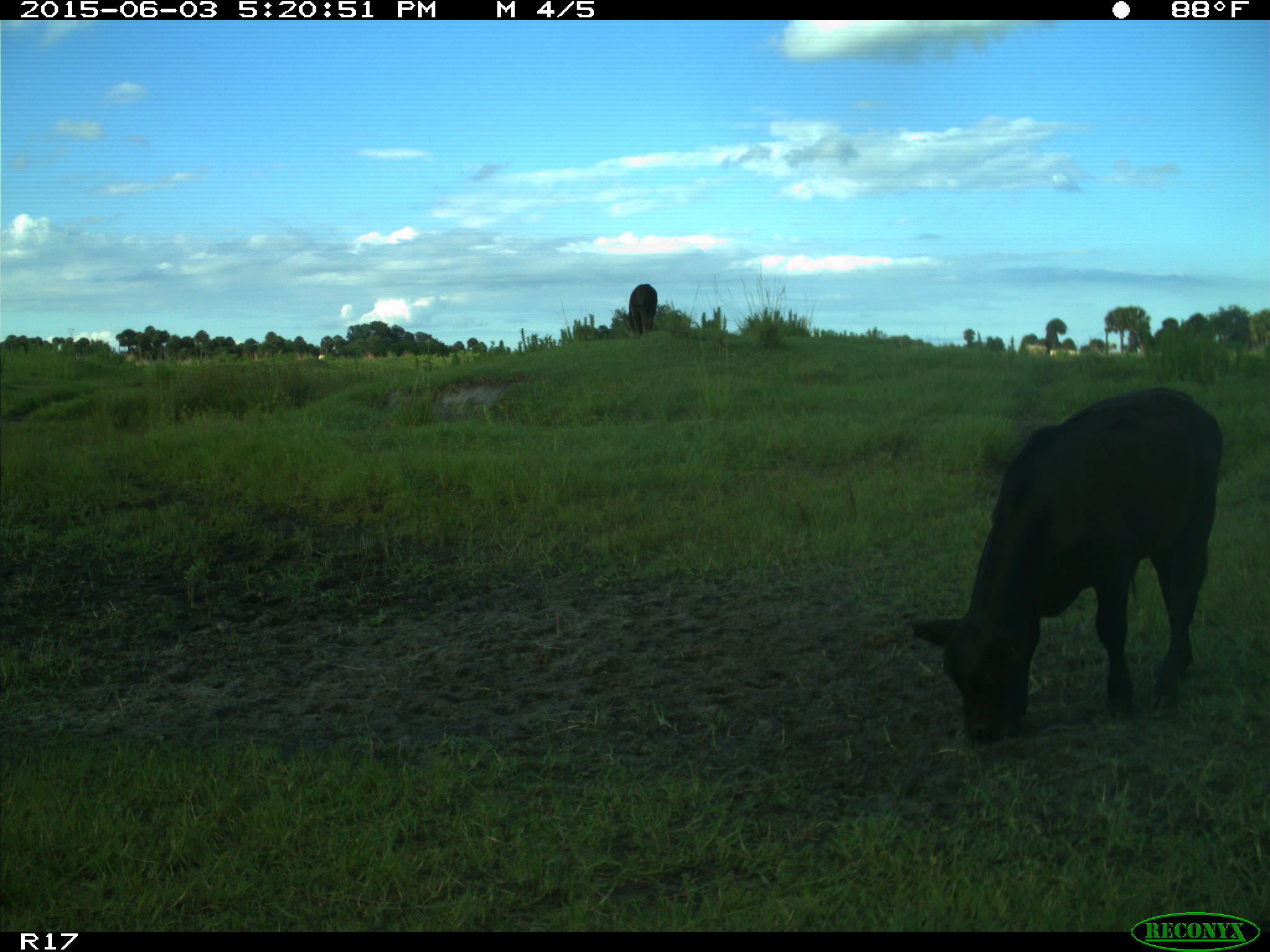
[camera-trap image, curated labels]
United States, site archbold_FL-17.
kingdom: Animalia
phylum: Chordata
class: Mammalia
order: Artiodactyla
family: Bovidae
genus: Bos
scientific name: Bos taurus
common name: domestic cow